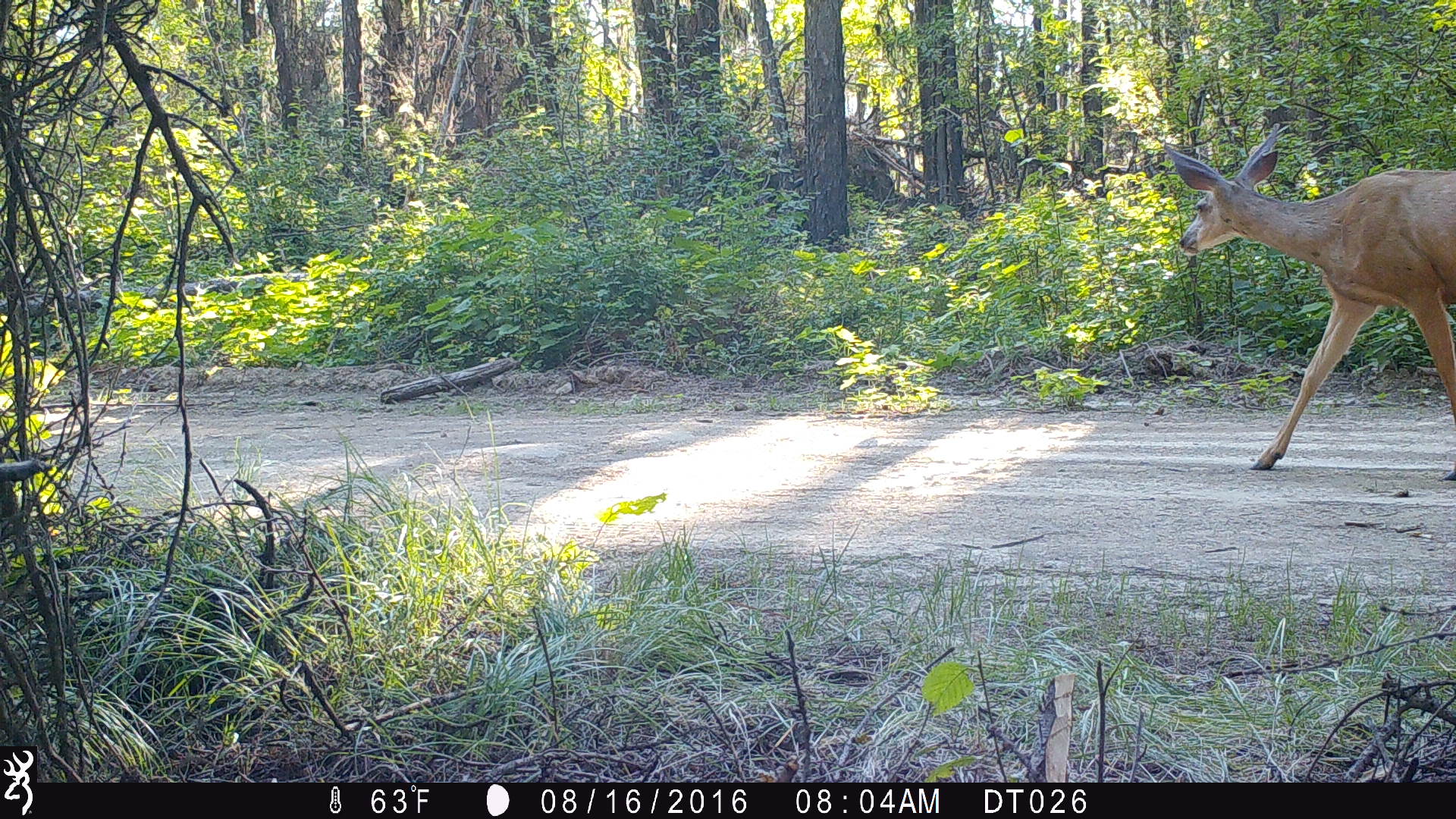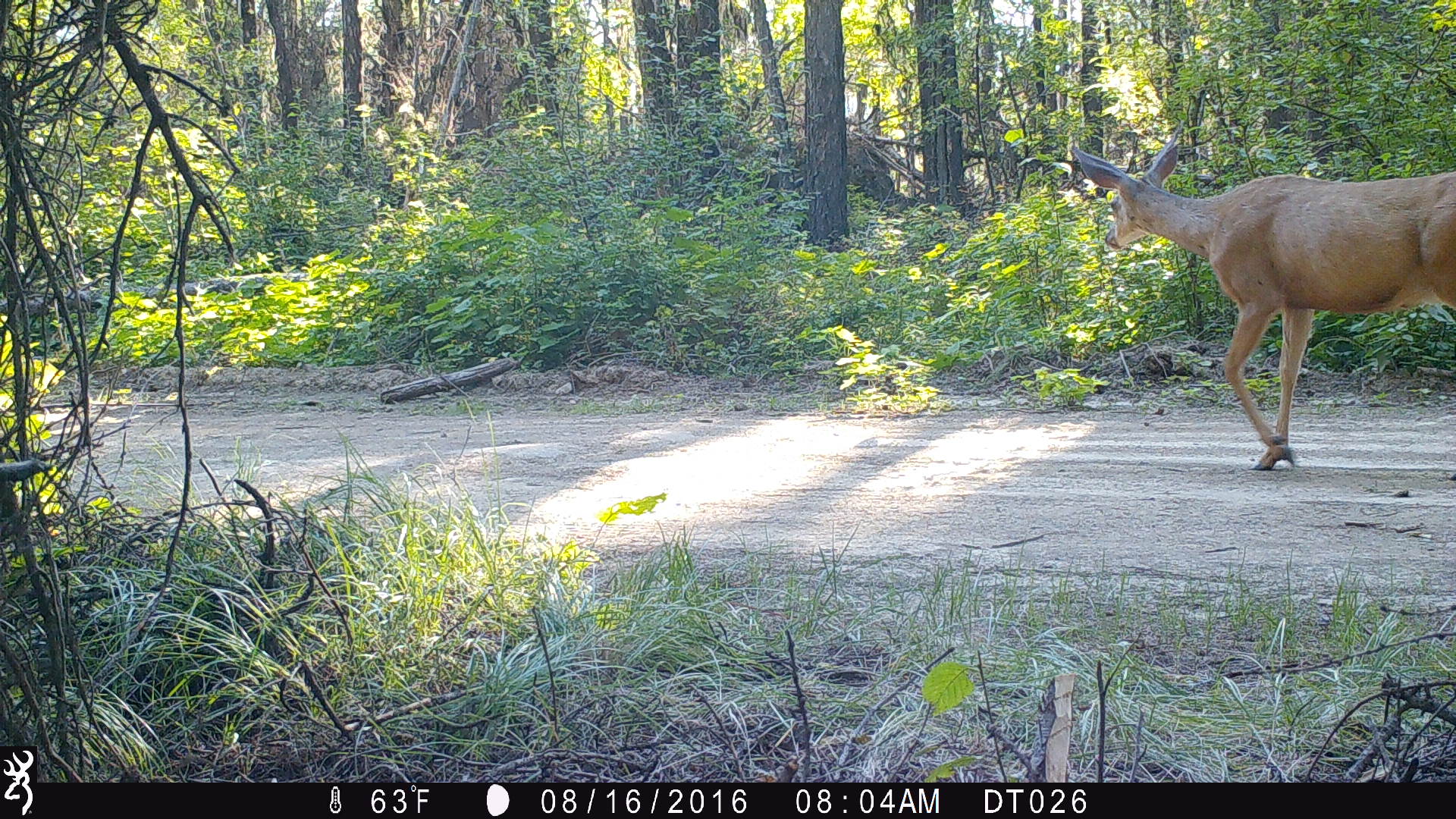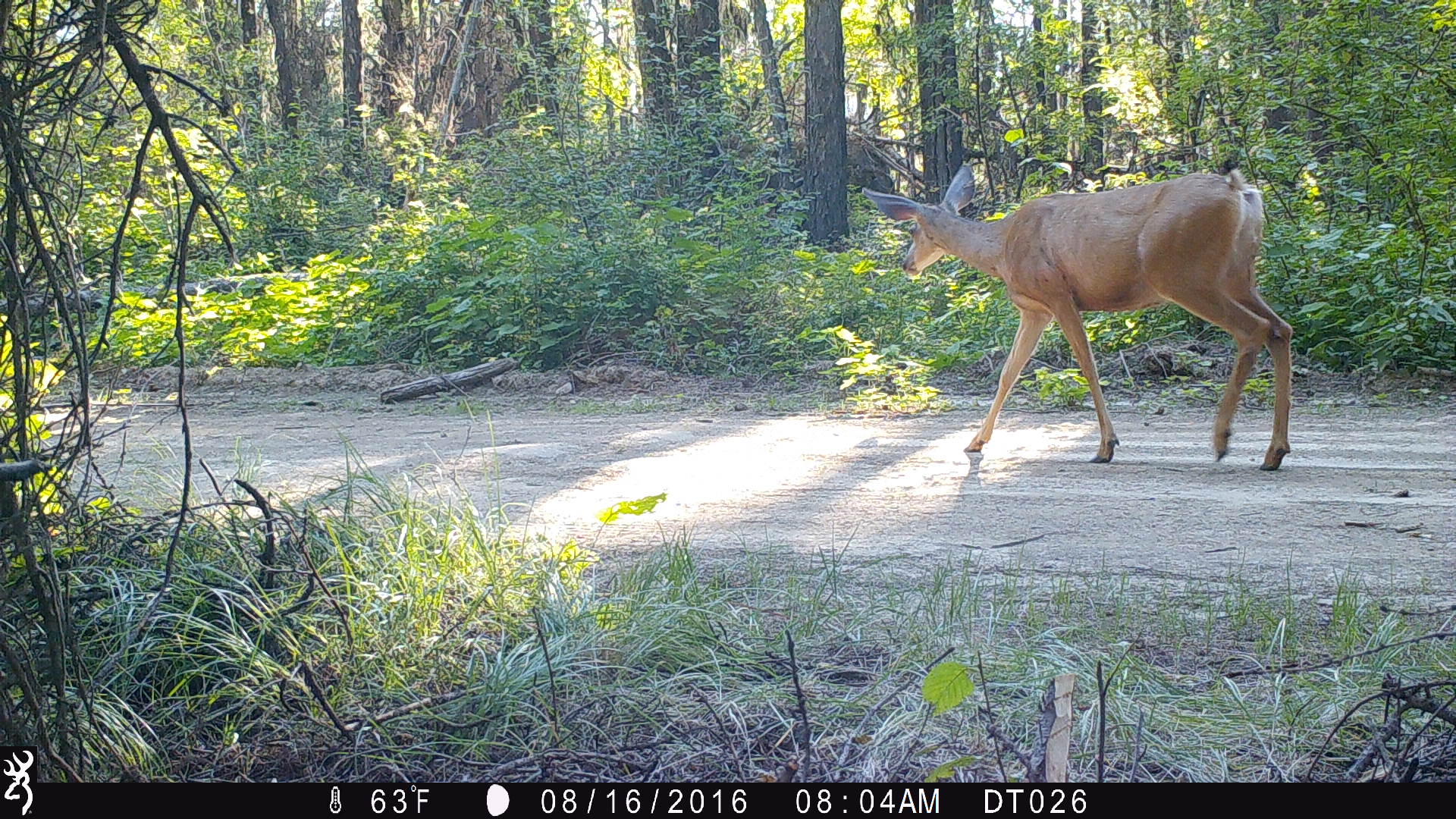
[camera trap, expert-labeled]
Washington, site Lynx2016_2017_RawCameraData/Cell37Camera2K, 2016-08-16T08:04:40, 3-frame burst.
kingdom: Animalia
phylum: Chordata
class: Mammalia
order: Artiodactyla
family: Cervidae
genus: Odocoileus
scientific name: Odocoileus hemionus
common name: mule deer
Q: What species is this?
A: Odocoileus hemionus (mule deer).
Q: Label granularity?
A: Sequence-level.